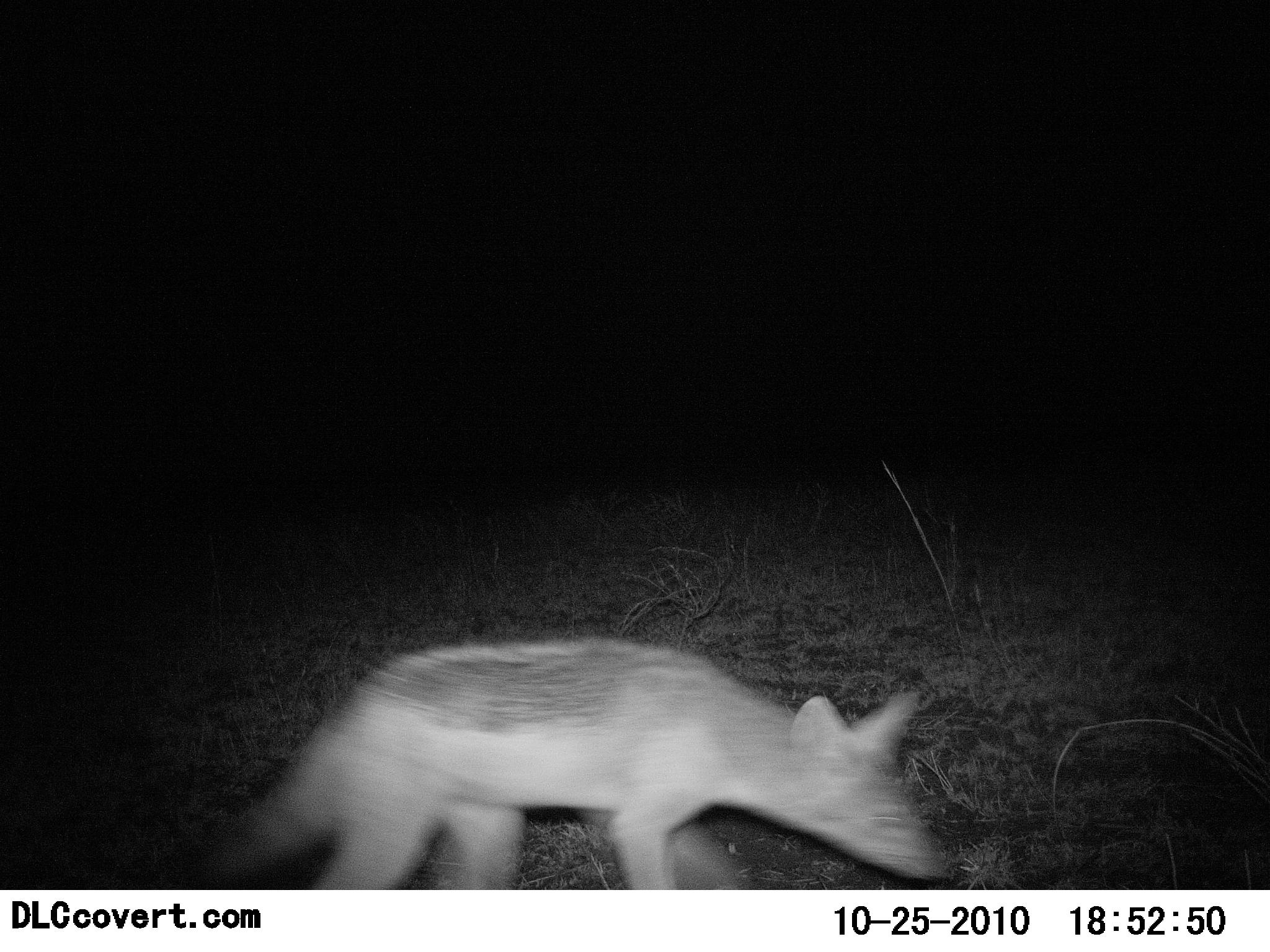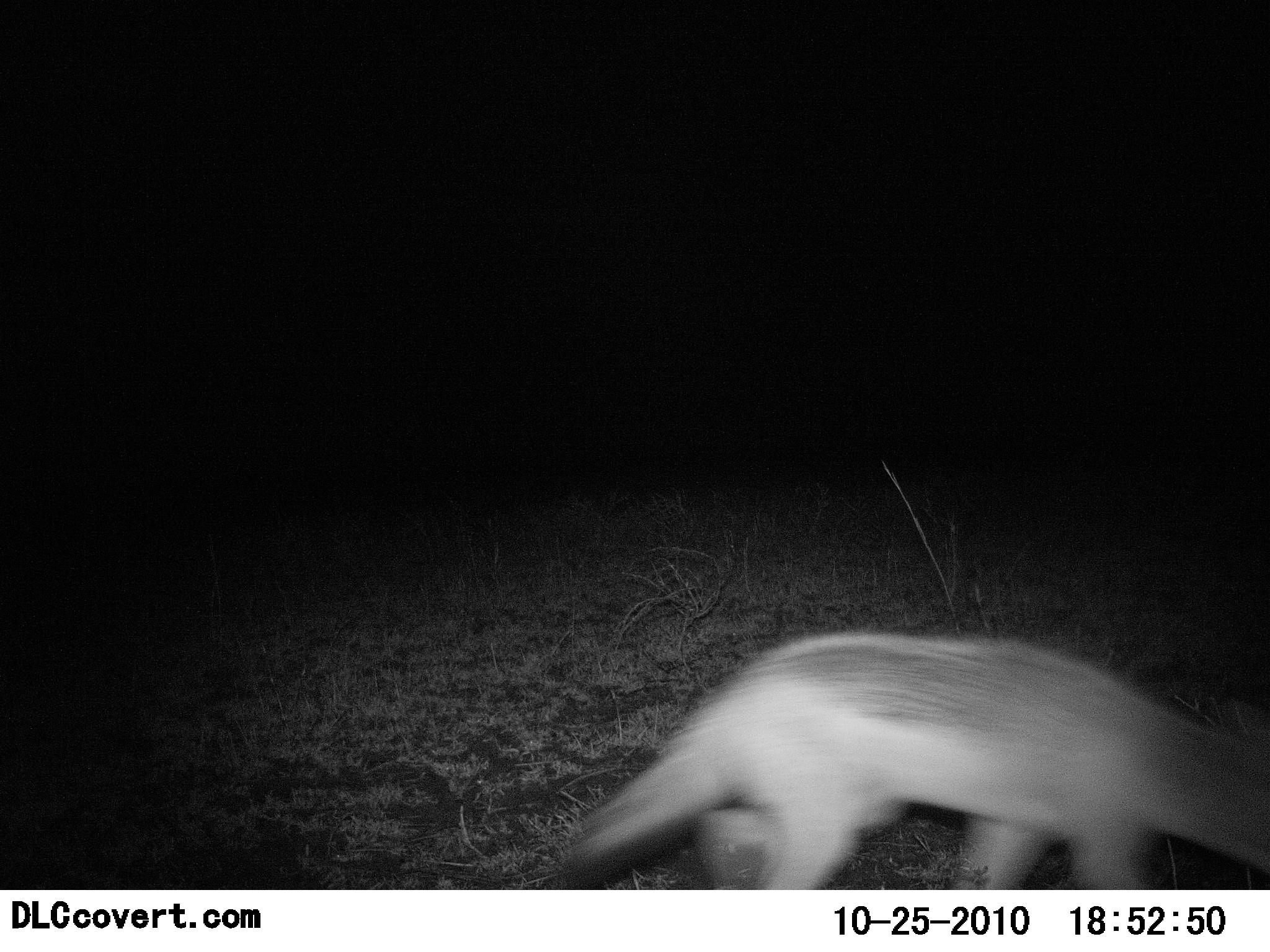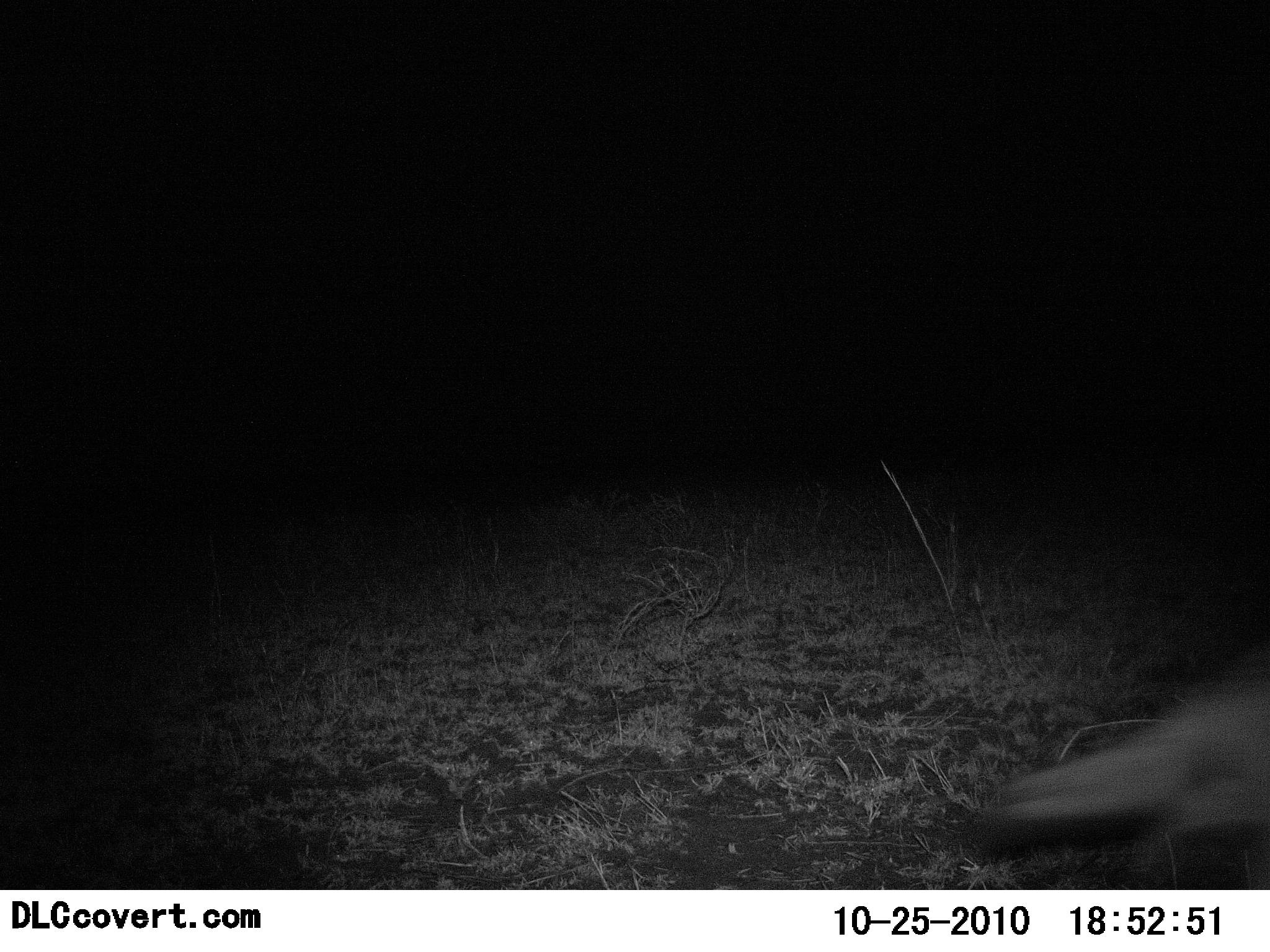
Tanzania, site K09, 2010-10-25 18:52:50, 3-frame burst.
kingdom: Animalia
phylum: Chordata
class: Mammalia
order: Carnivora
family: Canidae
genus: Lupulella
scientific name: Lupulella mesomelas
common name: black-backed jackal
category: jackal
Jackal (black-backed jackal) (Lupulella mesomelas), count 1. Behavior (volunteer vote fractions): standing 0%, resting 0%, moving 100%, interacting 0%. Young present (vote fraction): 0%. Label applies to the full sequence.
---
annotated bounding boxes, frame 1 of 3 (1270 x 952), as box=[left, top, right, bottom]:
animal: box=[202, 630, 955, 890]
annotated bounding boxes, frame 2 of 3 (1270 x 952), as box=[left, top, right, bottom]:
animal: box=[555, 629, 1270, 890]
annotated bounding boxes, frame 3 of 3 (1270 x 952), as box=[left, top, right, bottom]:
animal: box=[981, 648, 1270, 890]